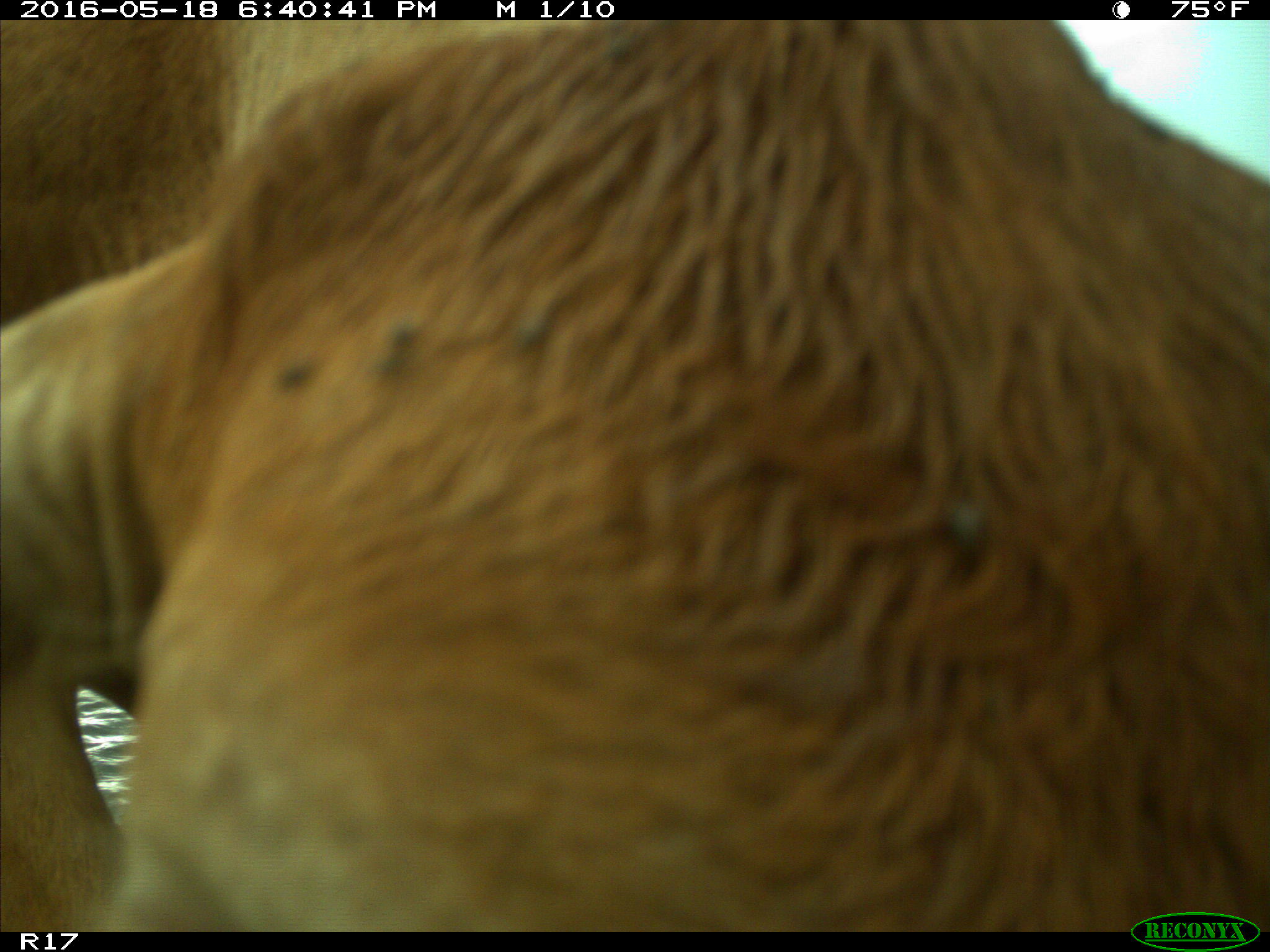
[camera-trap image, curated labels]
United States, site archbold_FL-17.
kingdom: Animalia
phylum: Chordata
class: Mammalia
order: Artiodactyla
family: Bovidae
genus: Bos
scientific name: Bos taurus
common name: domestic cow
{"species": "Bos taurus (domestic cow)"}